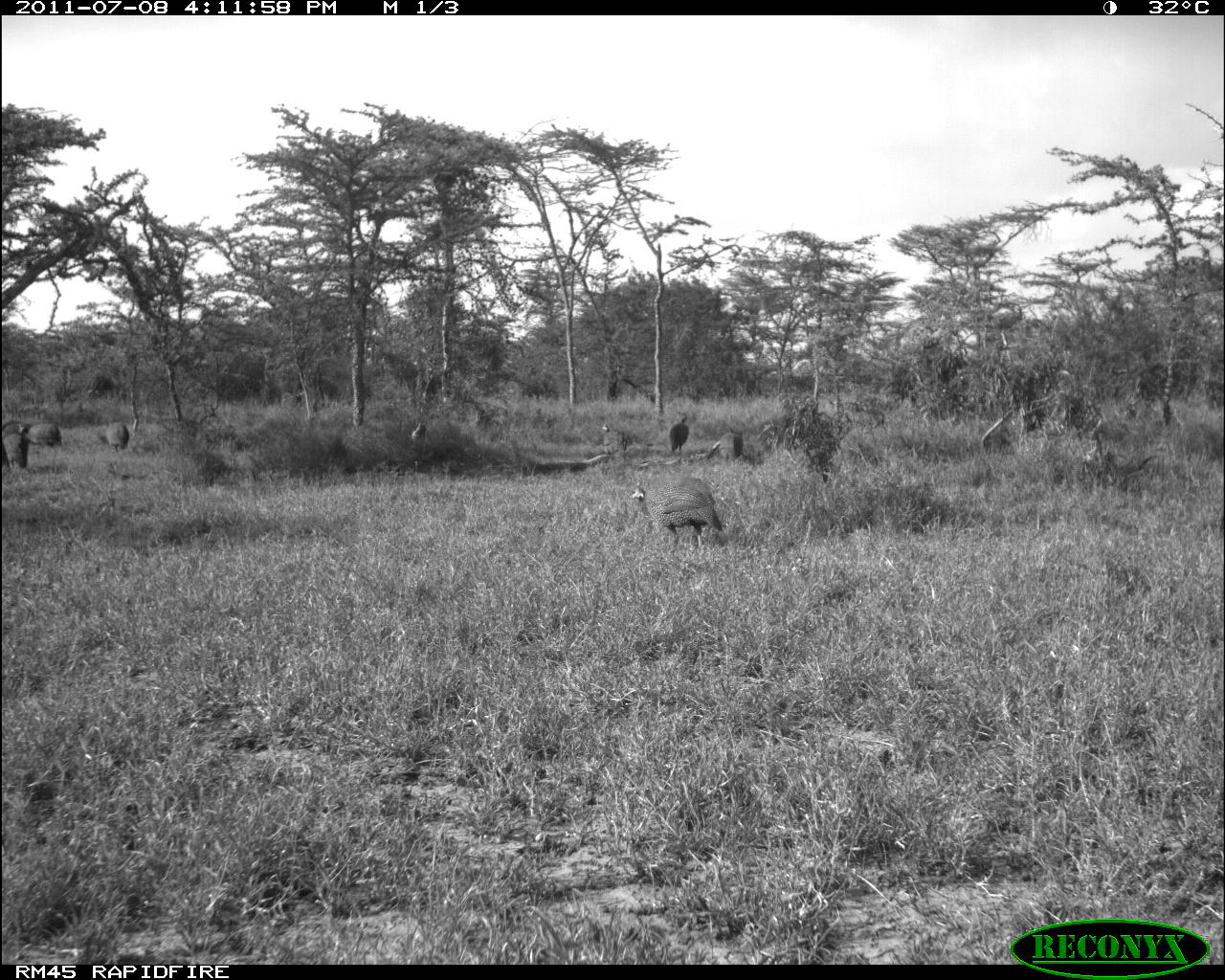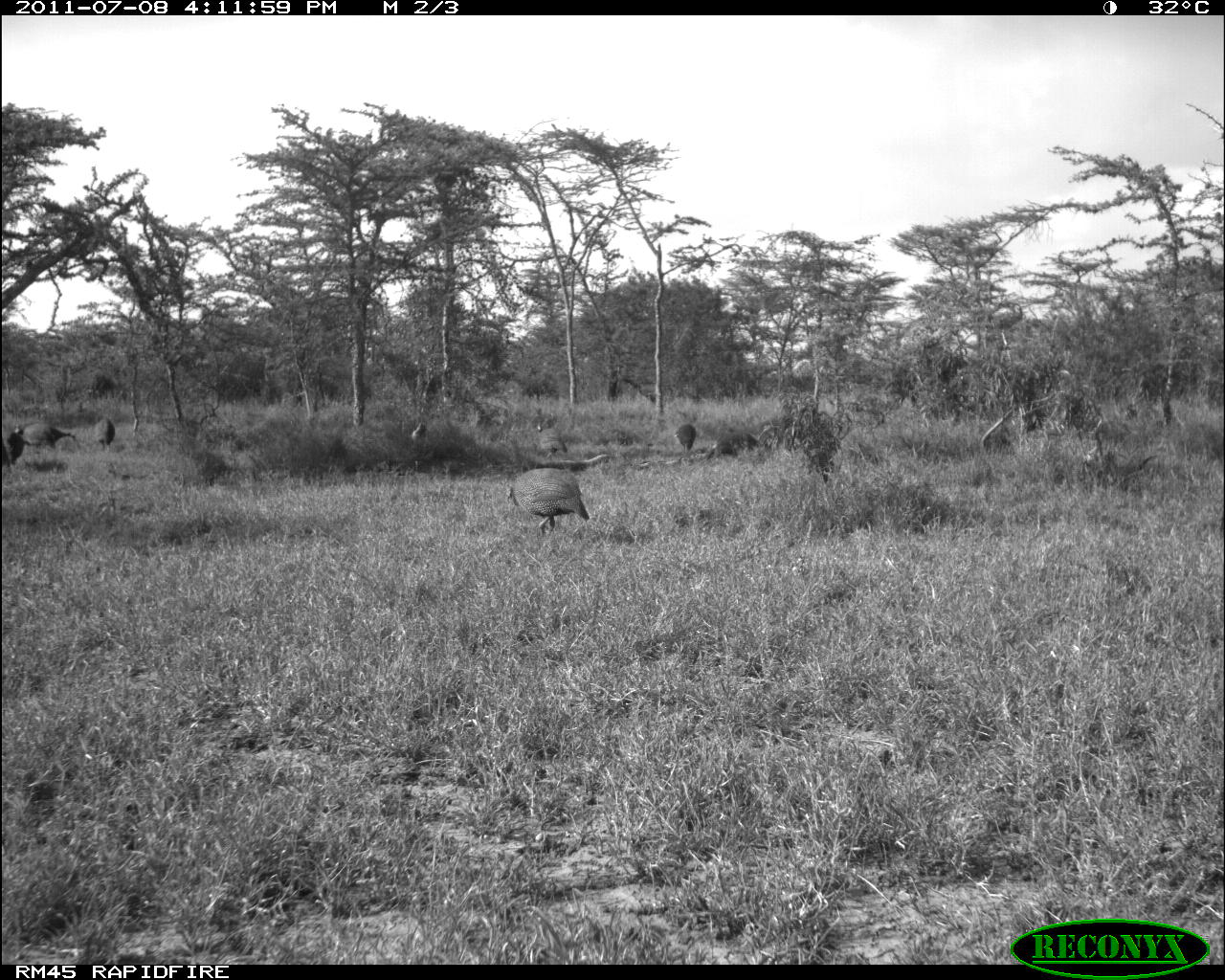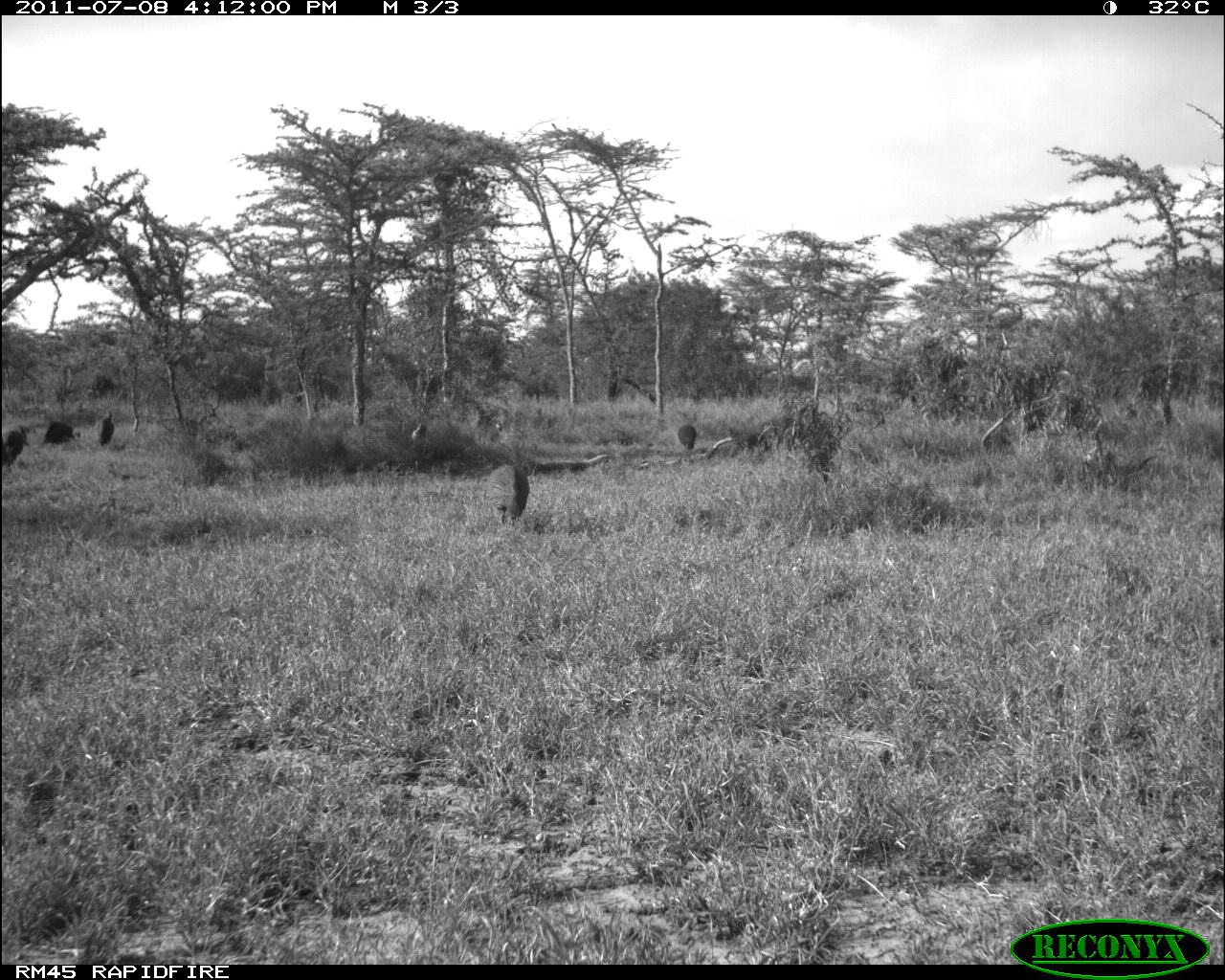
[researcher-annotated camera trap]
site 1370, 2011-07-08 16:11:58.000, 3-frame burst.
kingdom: Animalia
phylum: Chordata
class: Aves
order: Galliformes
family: Numididae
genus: Numida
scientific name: Numida meleagris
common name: helmeted guineafowl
Numida meleagris (helmeted guineafowl), count 8.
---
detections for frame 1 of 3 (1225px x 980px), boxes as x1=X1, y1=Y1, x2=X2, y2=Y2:
numida meleagris: x1=629, y1=477, x2=723, y2=549; x1=2, y1=423, x2=31, y2=469; x1=25, y1=422, x2=61, y2=449; x1=668, y1=412, x2=690, y2=456; x1=718, y1=427, x2=744, y2=464; x1=601, y1=423, x2=626, y2=461; x1=104, y1=418, x2=128, y2=452; x1=92, y1=416, x2=107, y2=442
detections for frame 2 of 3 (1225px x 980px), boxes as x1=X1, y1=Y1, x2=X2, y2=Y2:
numida meleagris: x1=505, y1=467, x2=590, y2=537; x1=17, y1=422, x2=72, y2=450; x1=536, y1=425, x2=568, y2=458; x1=5, y1=427, x2=24, y2=467; x1=93, y1=418, x2=115, y2=451; x1=675, y1=424, x2=696, y2=451; x1=0, y1=436, x2=10, y2=469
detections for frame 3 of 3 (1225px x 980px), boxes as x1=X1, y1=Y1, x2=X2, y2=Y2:
numida meleagris: x1=483, y1=464, x2=530, y2=526; x1=2, y1=421, x2=31, y2=470; x1=41, y1=420, x2=81, y2=447; x1=94, y1=411, x2=115, y2=447; x1=677, y1=423, x2=697, y2=451